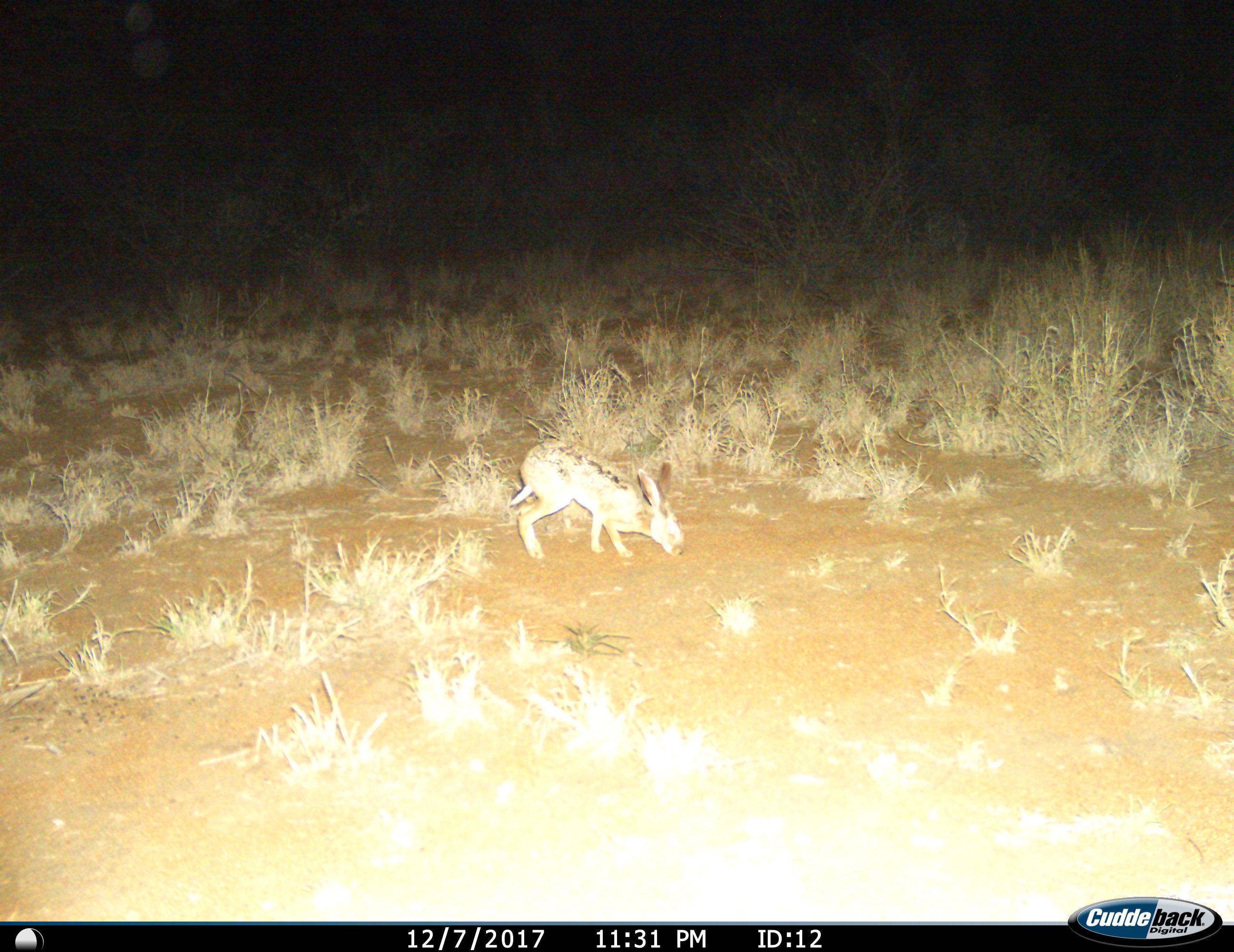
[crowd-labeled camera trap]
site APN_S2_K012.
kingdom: Animalia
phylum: Chordata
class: Mammalia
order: Lagomorpha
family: Leporidae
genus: Lepus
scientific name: Lepus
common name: hare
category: hareunknown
Hareunknown (hare) (Lepus), count 1. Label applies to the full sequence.